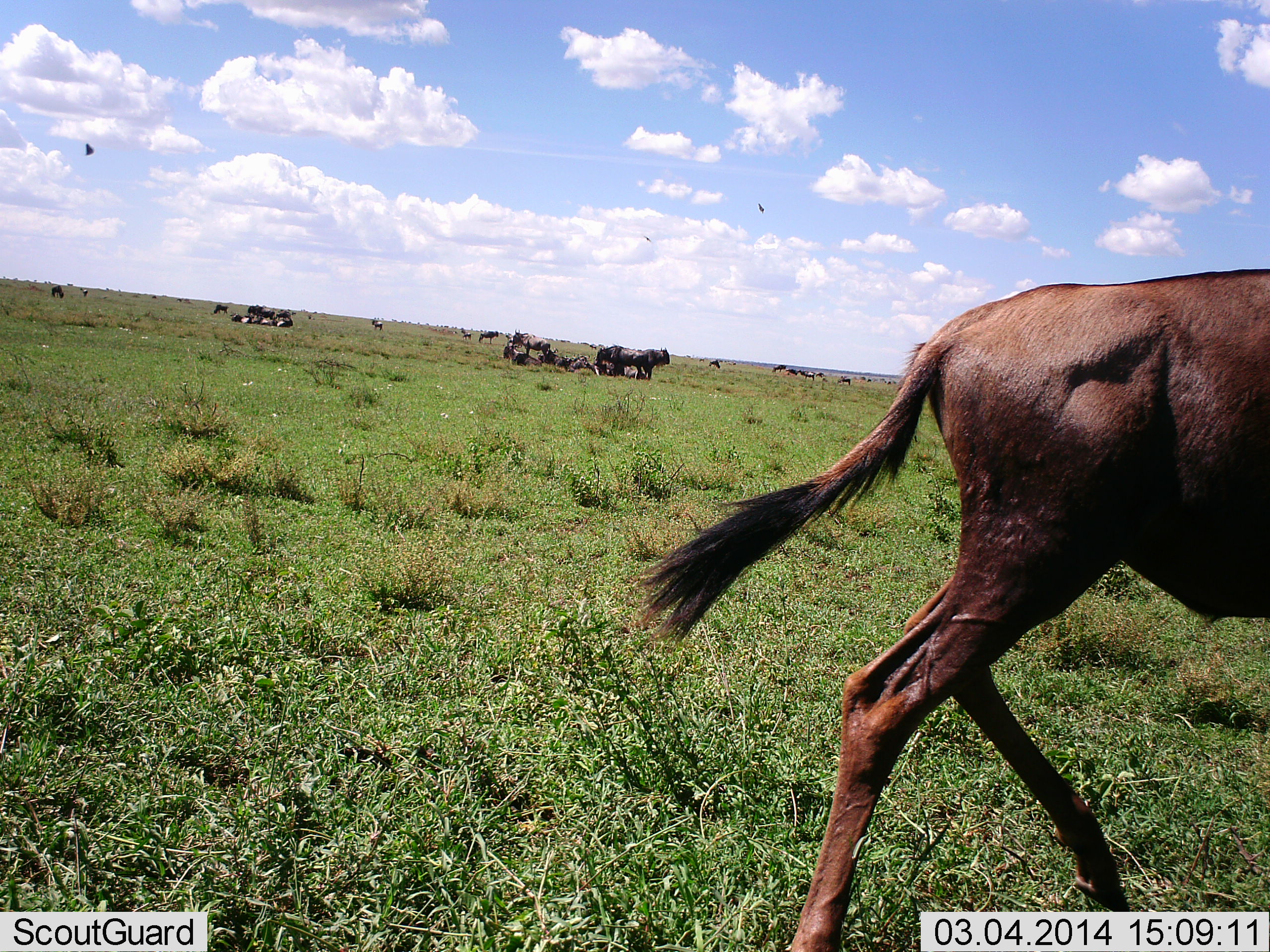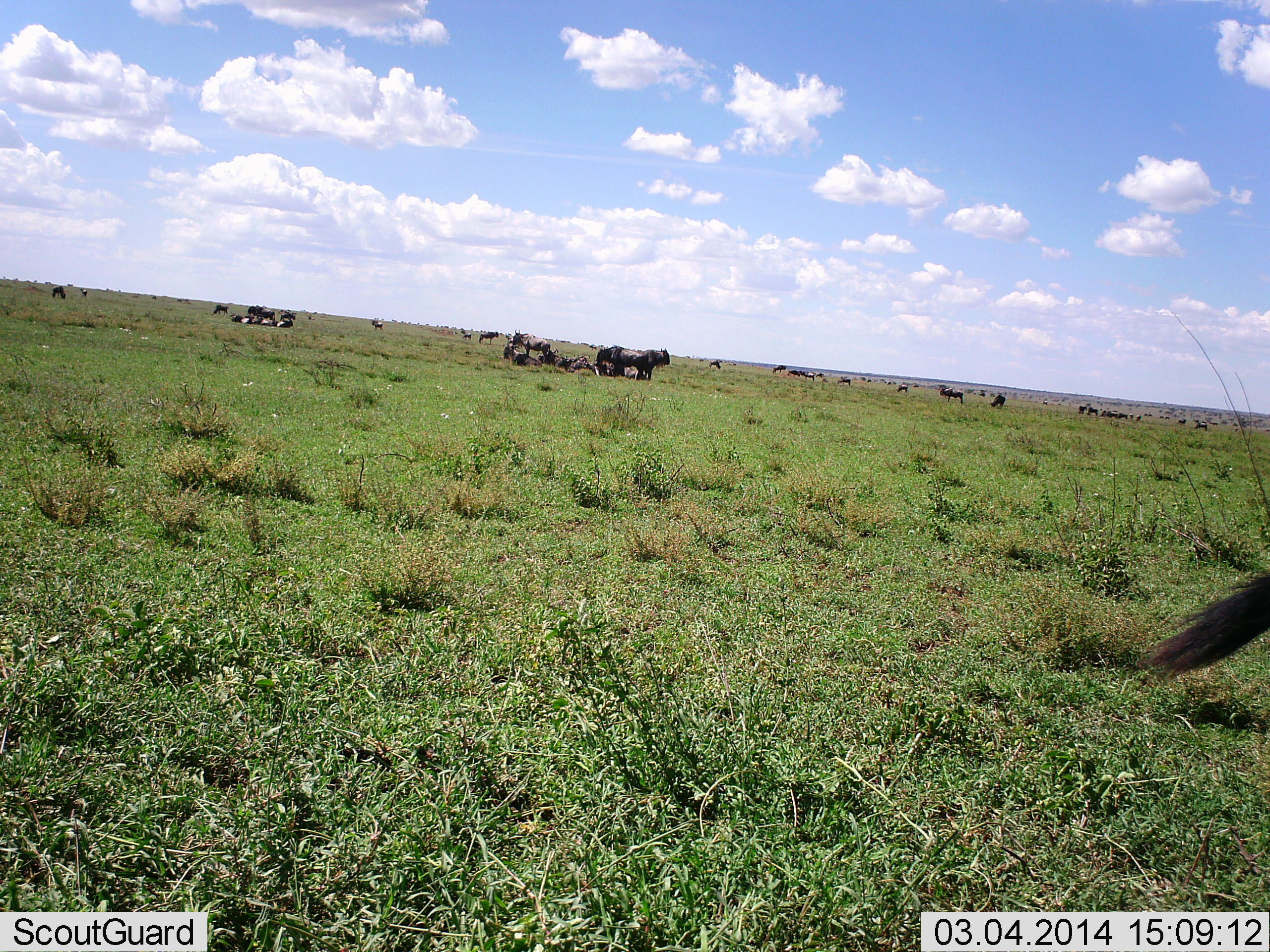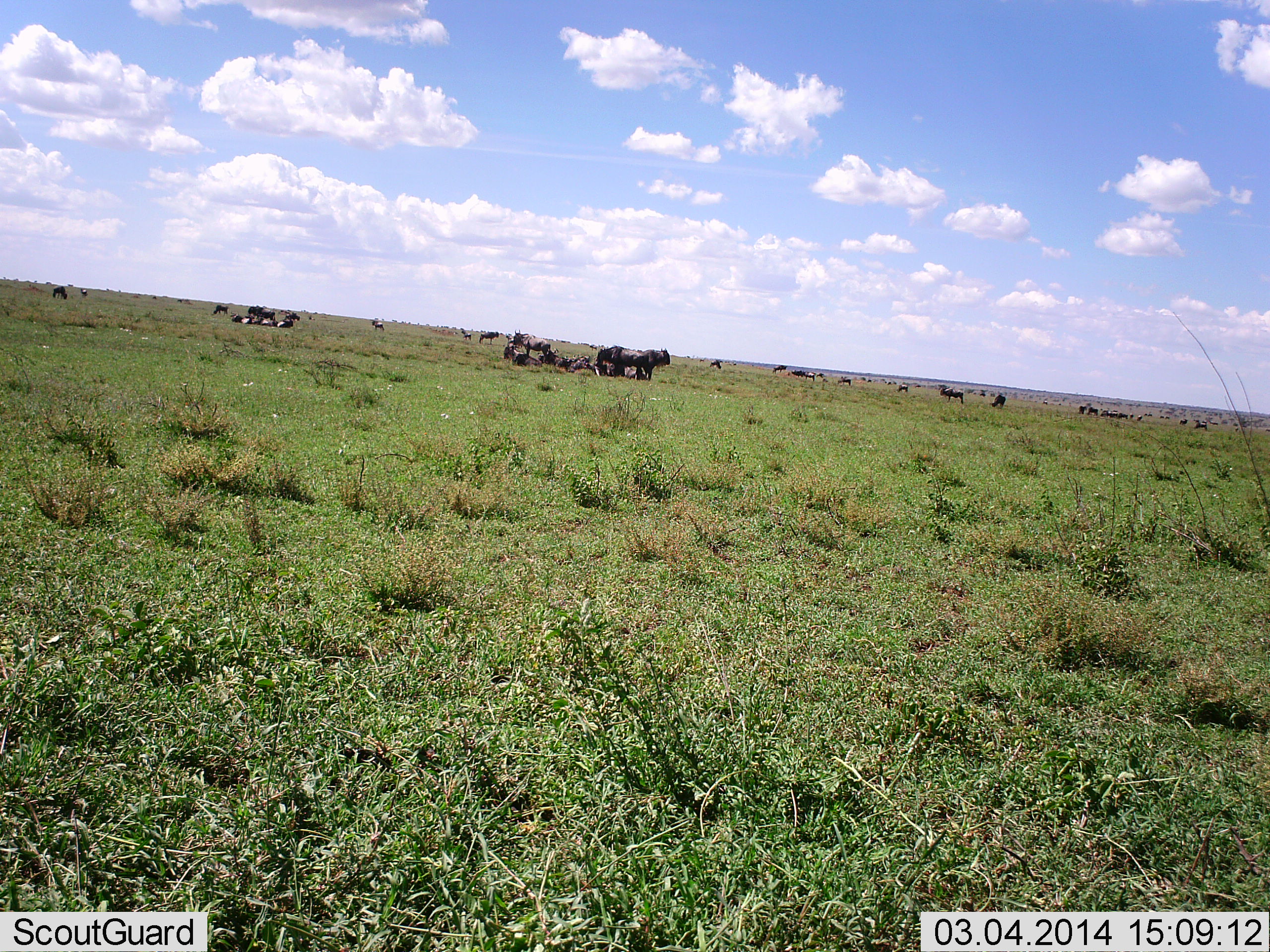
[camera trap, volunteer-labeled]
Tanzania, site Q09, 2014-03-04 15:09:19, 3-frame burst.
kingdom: Animalia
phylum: Chordata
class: Mammalia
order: Artiodactyla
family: Bovidae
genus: Connochaetes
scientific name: Connochaetes taurinus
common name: blue wildebeest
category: wildebeest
Wildebeest (blue wildebeest) (Connochaetes taurinus), count 11-50. Behavior (volunteer vote fractions): standing 75%, resting 67%, moving 83%, interacting 0%. Young present (vote fraction): 0%. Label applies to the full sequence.